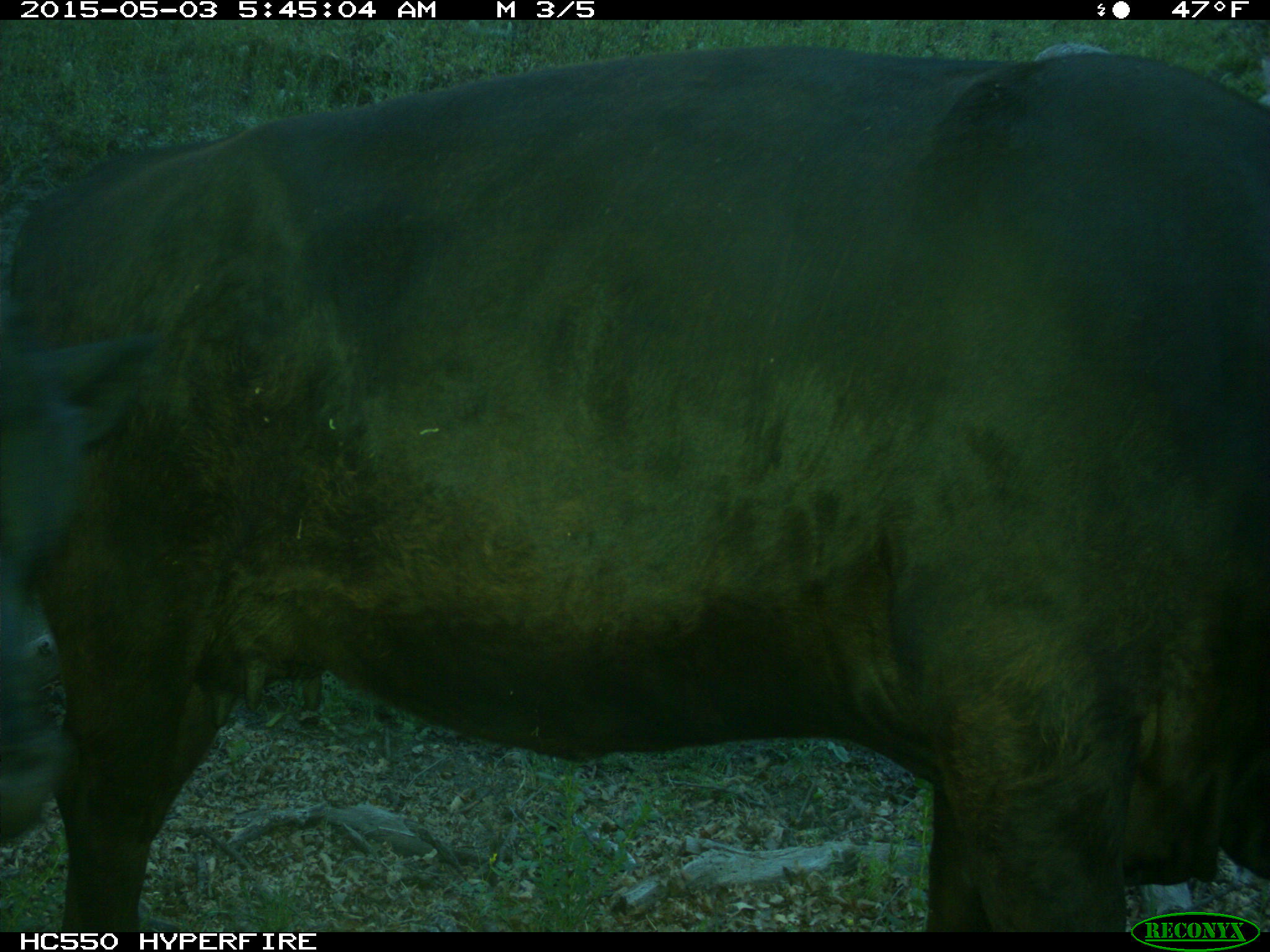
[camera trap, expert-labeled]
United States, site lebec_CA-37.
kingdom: Animalia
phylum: Chordata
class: Mammalia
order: Artiodactyla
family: Bovidae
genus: Bos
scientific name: Bos taurus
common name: domestic cow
Bos taurus (domestic cow).